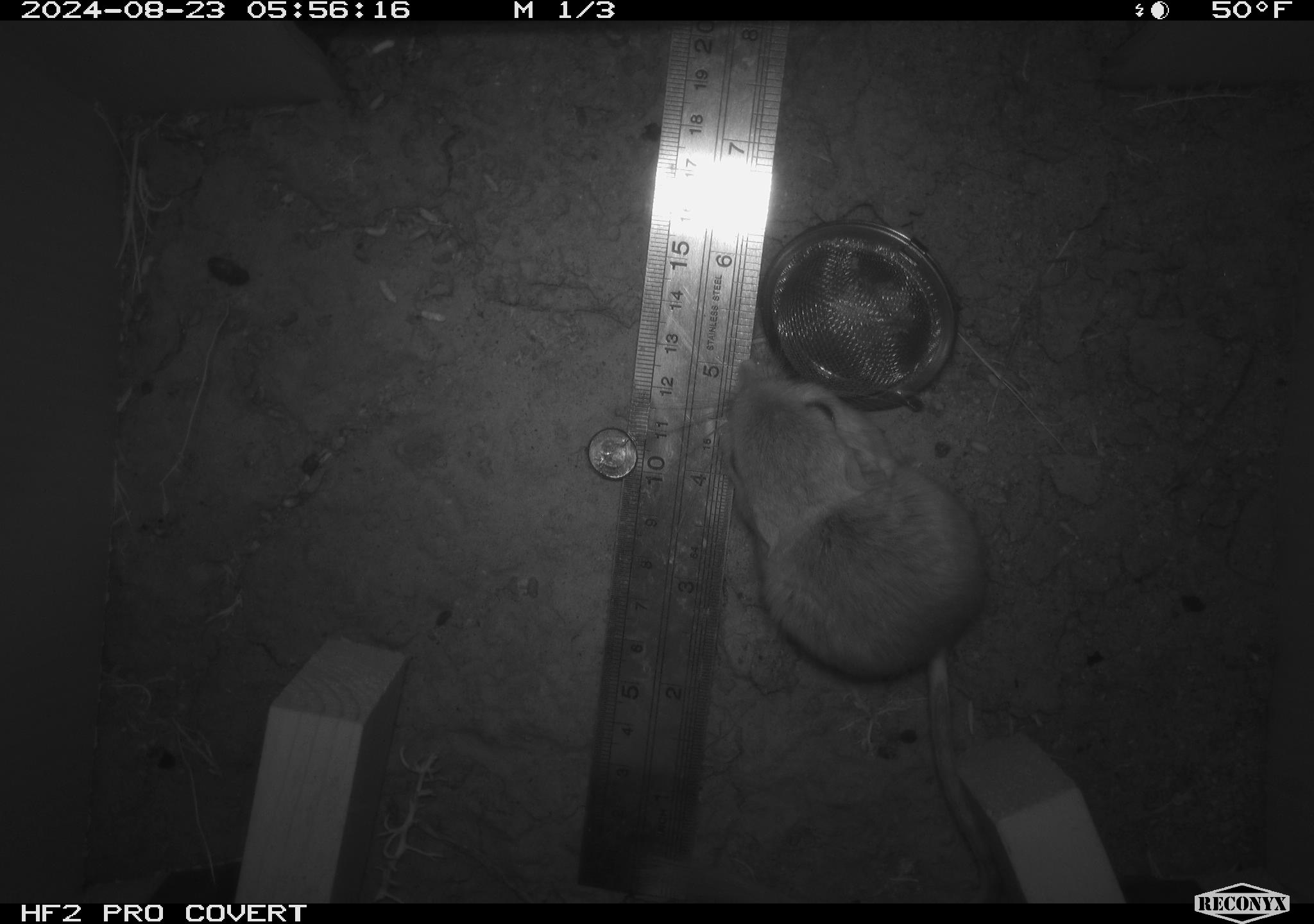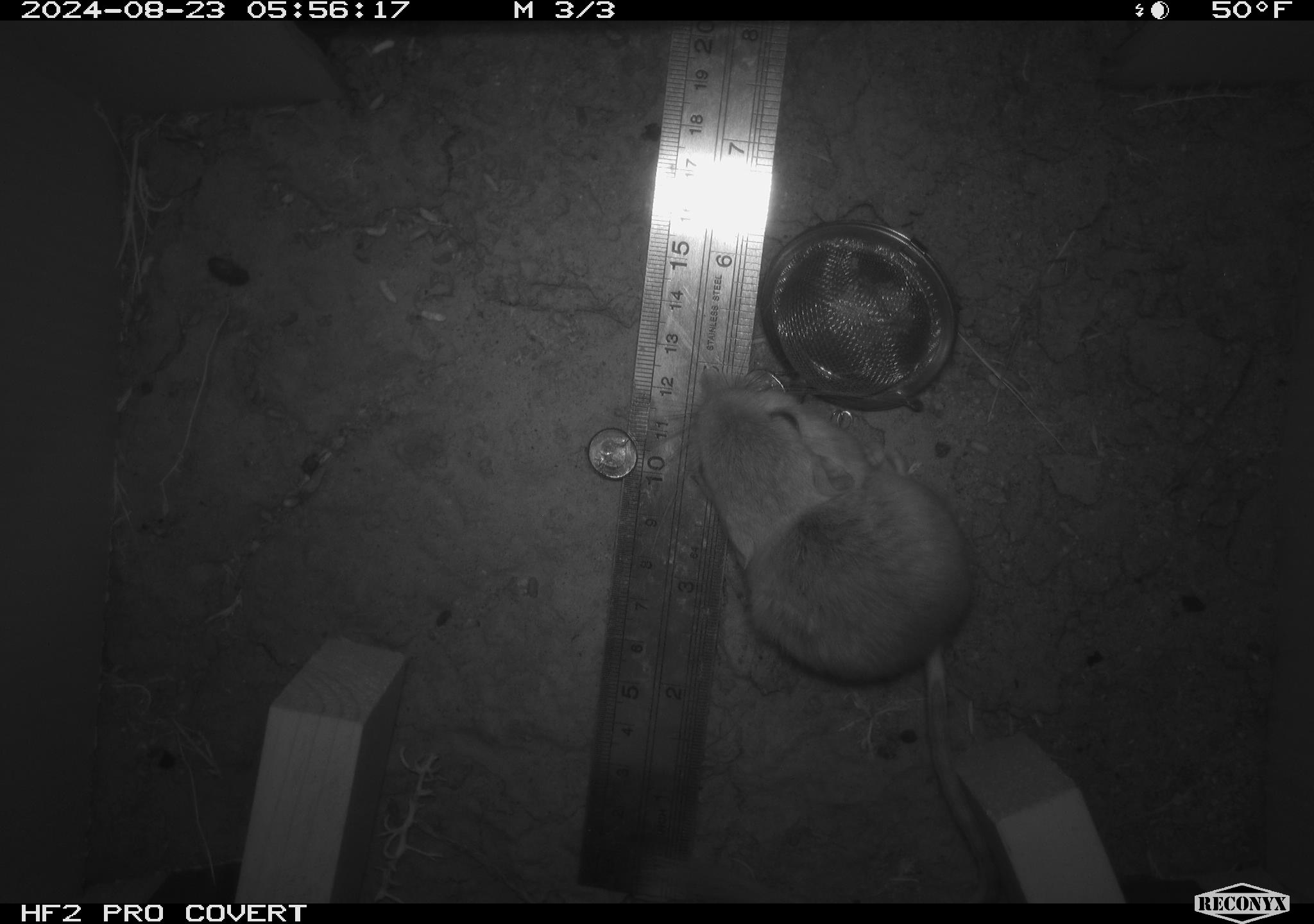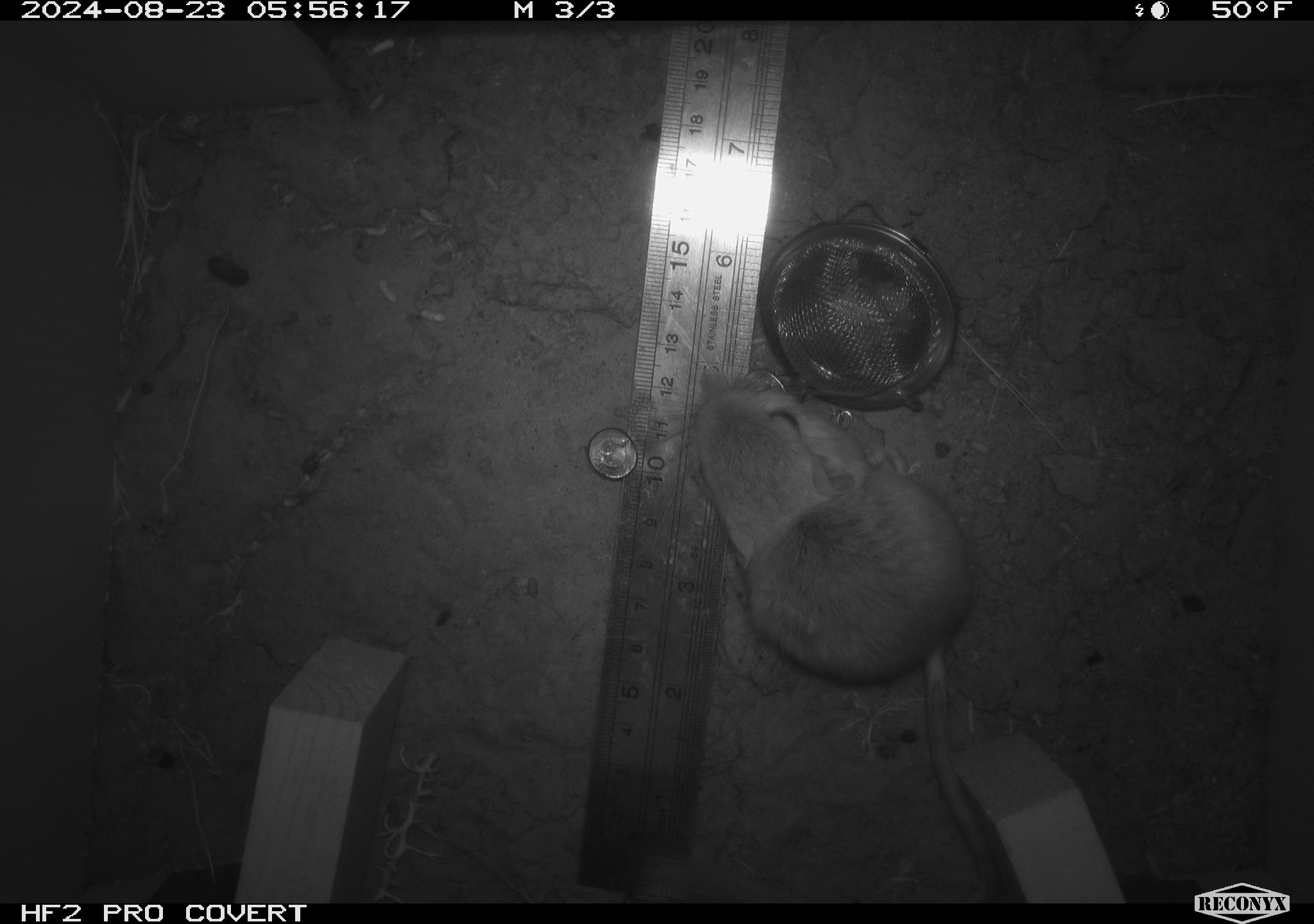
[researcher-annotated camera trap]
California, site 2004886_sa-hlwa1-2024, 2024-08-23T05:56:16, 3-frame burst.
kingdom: Animalia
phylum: Chordata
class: Mammalia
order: Rodentia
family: Heteromyidae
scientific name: Heteromyidae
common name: kangaroo rats and pocket mice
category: heteromyidae family